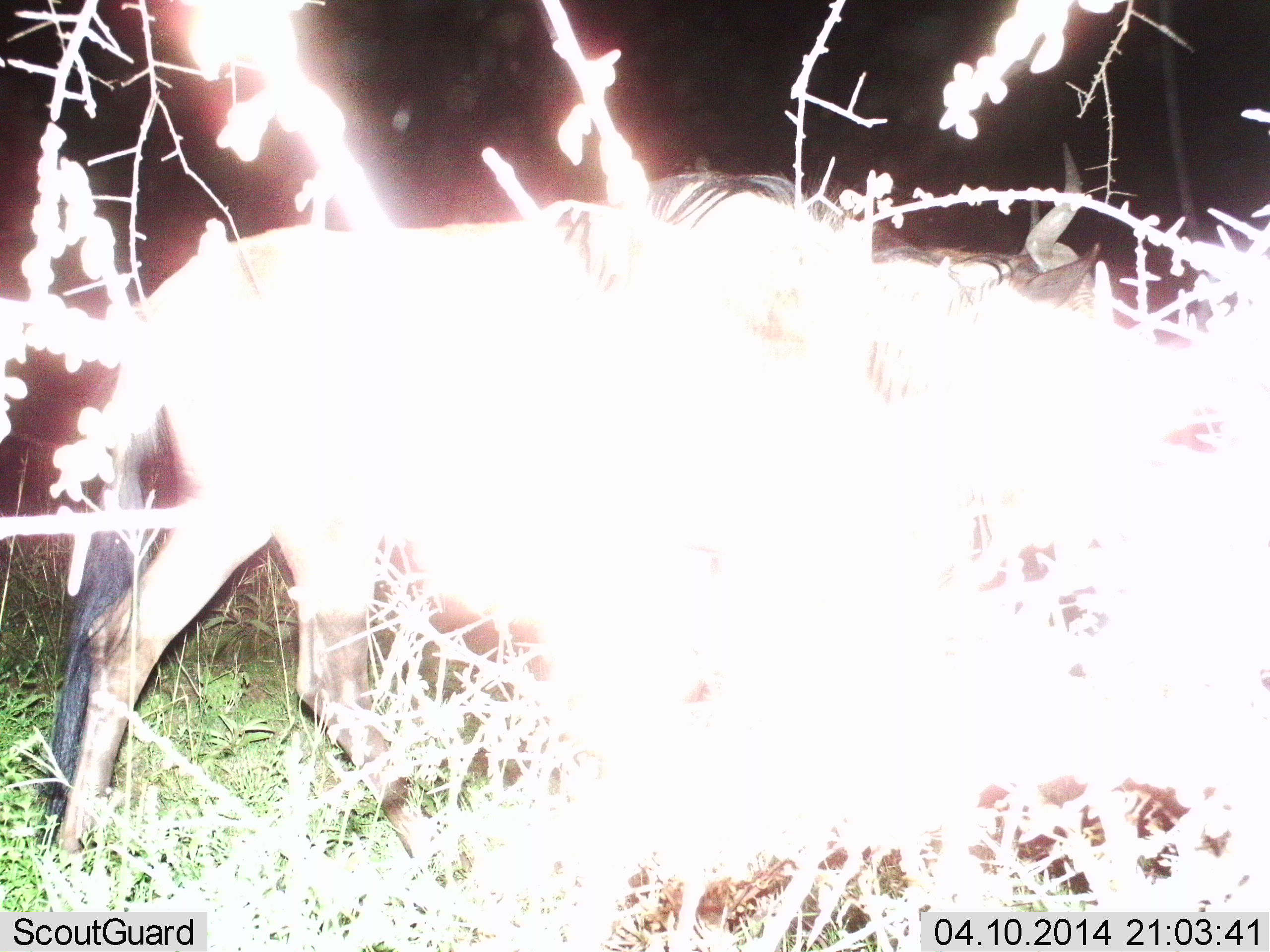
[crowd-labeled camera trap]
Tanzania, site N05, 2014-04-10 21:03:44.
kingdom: Animalia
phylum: Chordata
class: Mammalia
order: Artiodactyla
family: Bovidae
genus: Connochaetes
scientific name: Connochaetes taurinus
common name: blue wildebeest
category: wildebeest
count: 1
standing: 40%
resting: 0%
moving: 60%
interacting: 0%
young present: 0%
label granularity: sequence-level